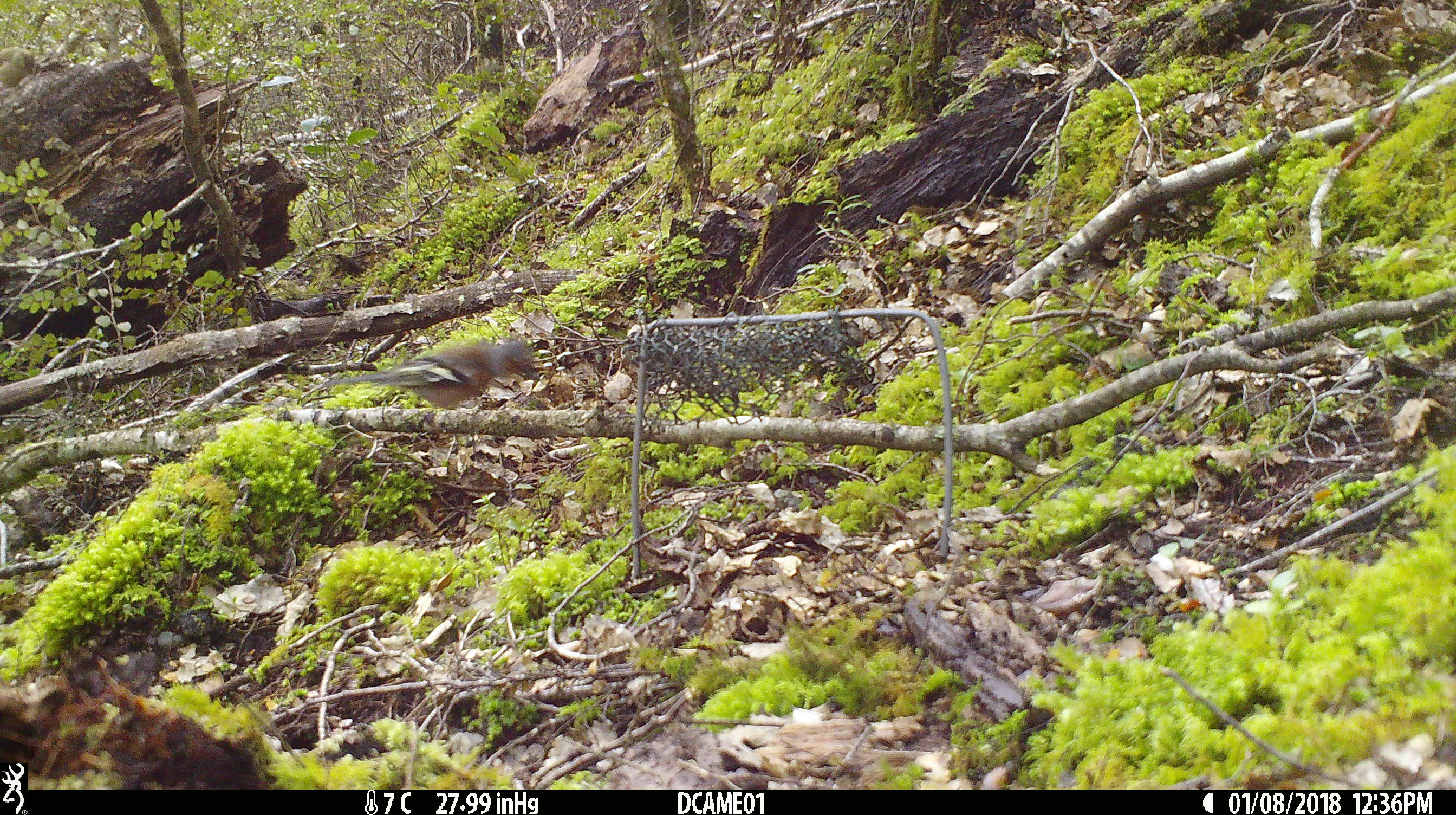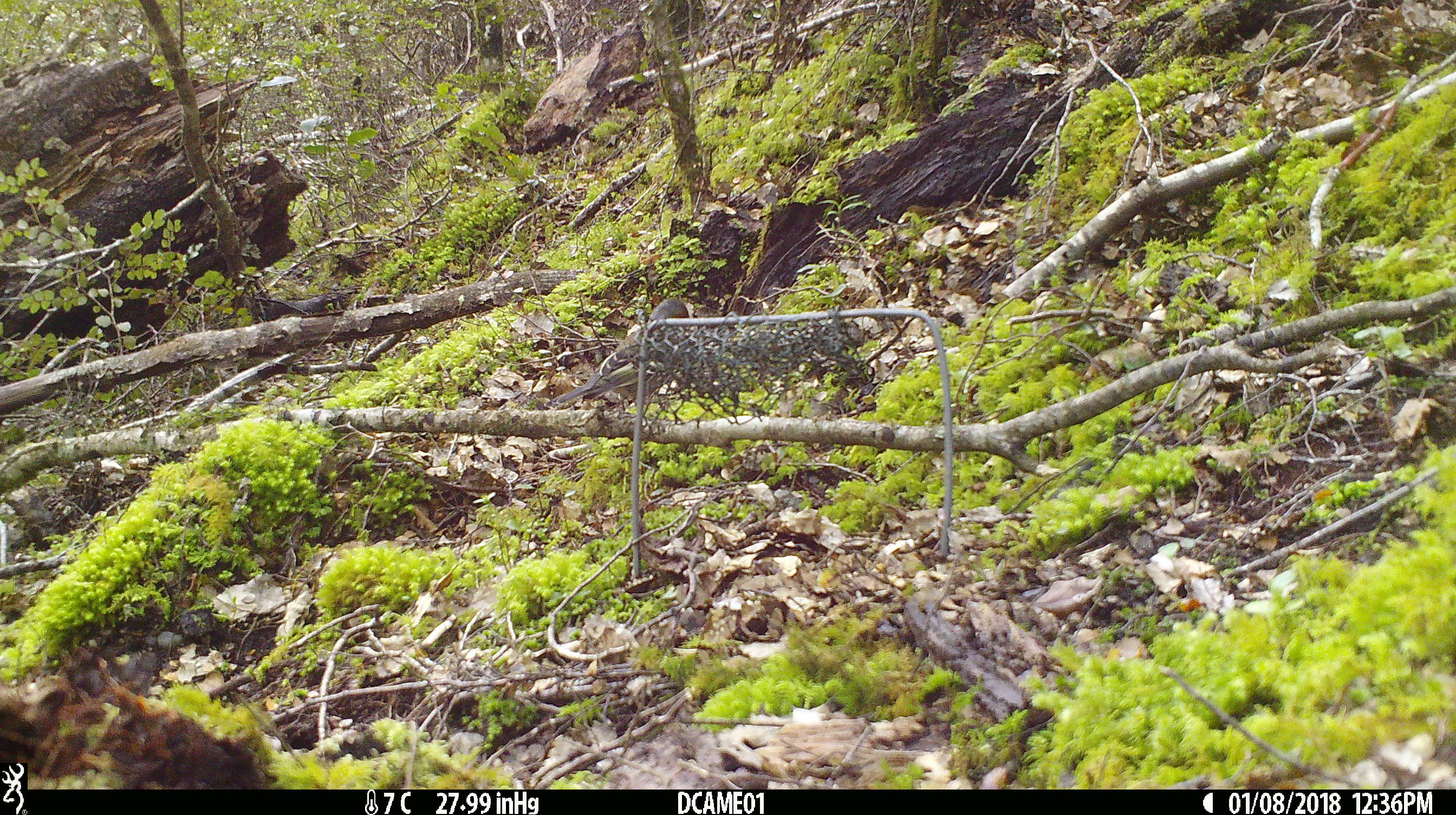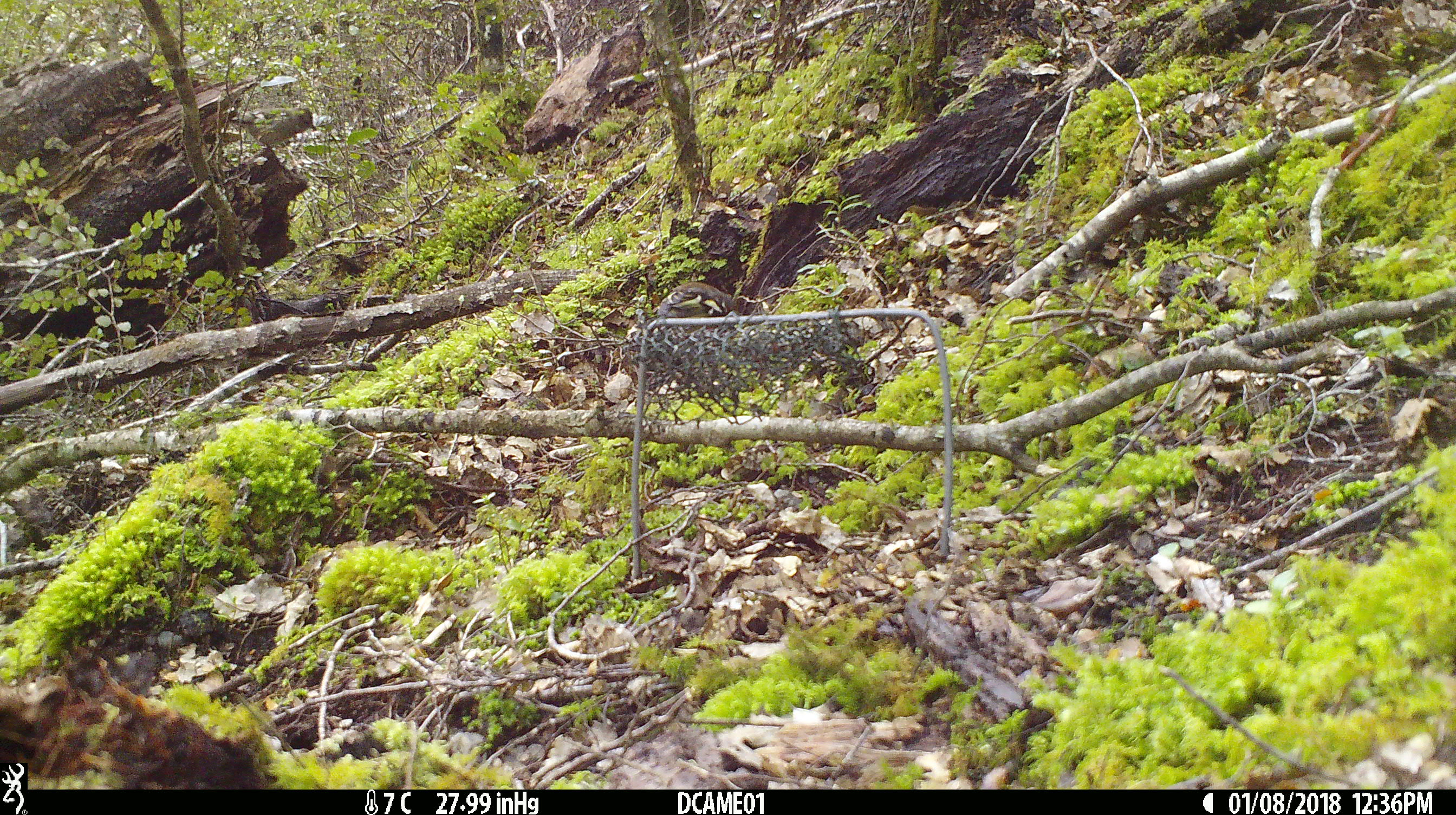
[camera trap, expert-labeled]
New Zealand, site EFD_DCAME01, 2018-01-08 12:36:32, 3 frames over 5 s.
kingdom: Animalia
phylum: Chordata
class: Aves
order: Passeriformes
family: Fringillidae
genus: Fringilla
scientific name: Fringilla coelebs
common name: common chaffinch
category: chaffinch